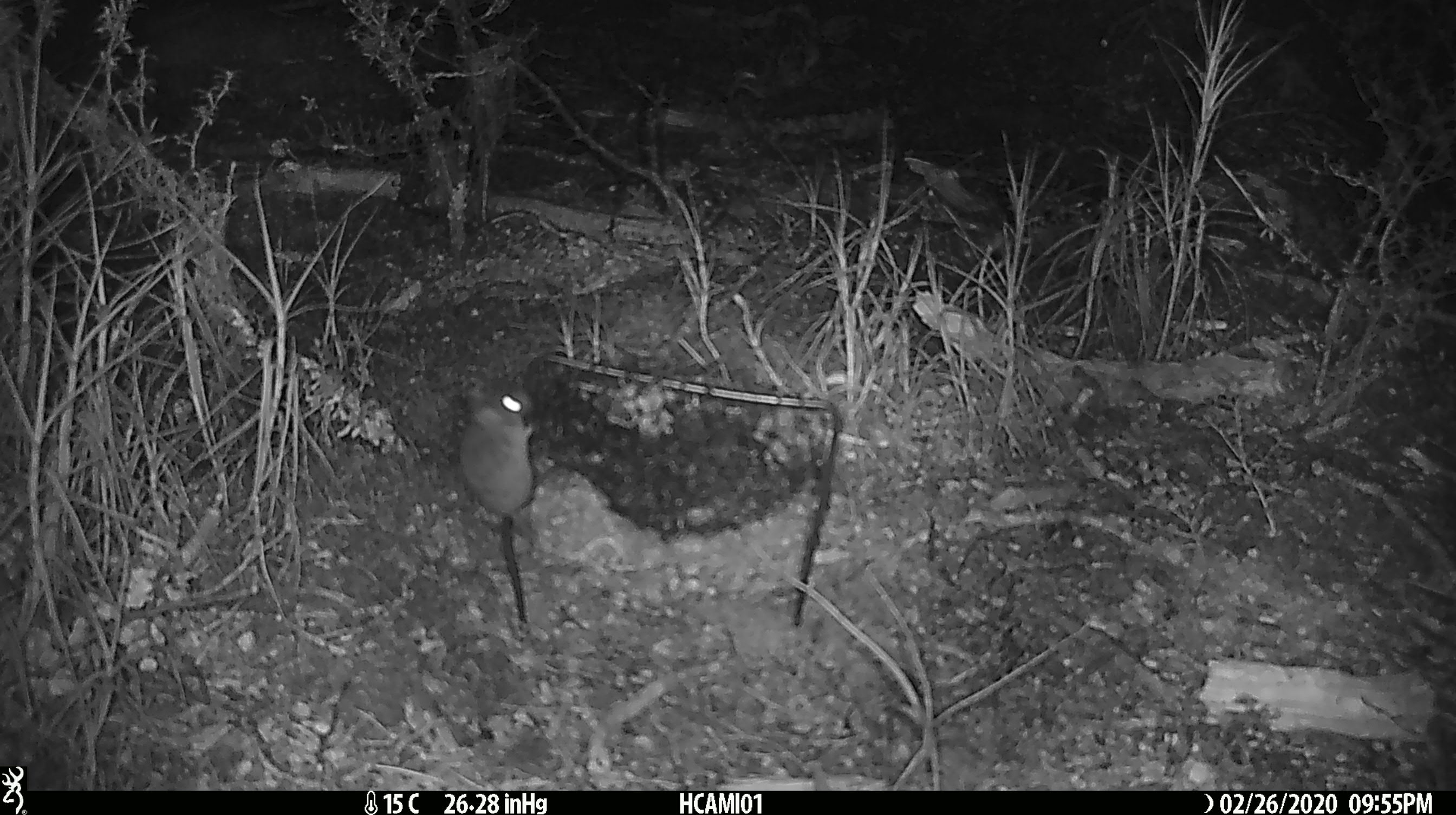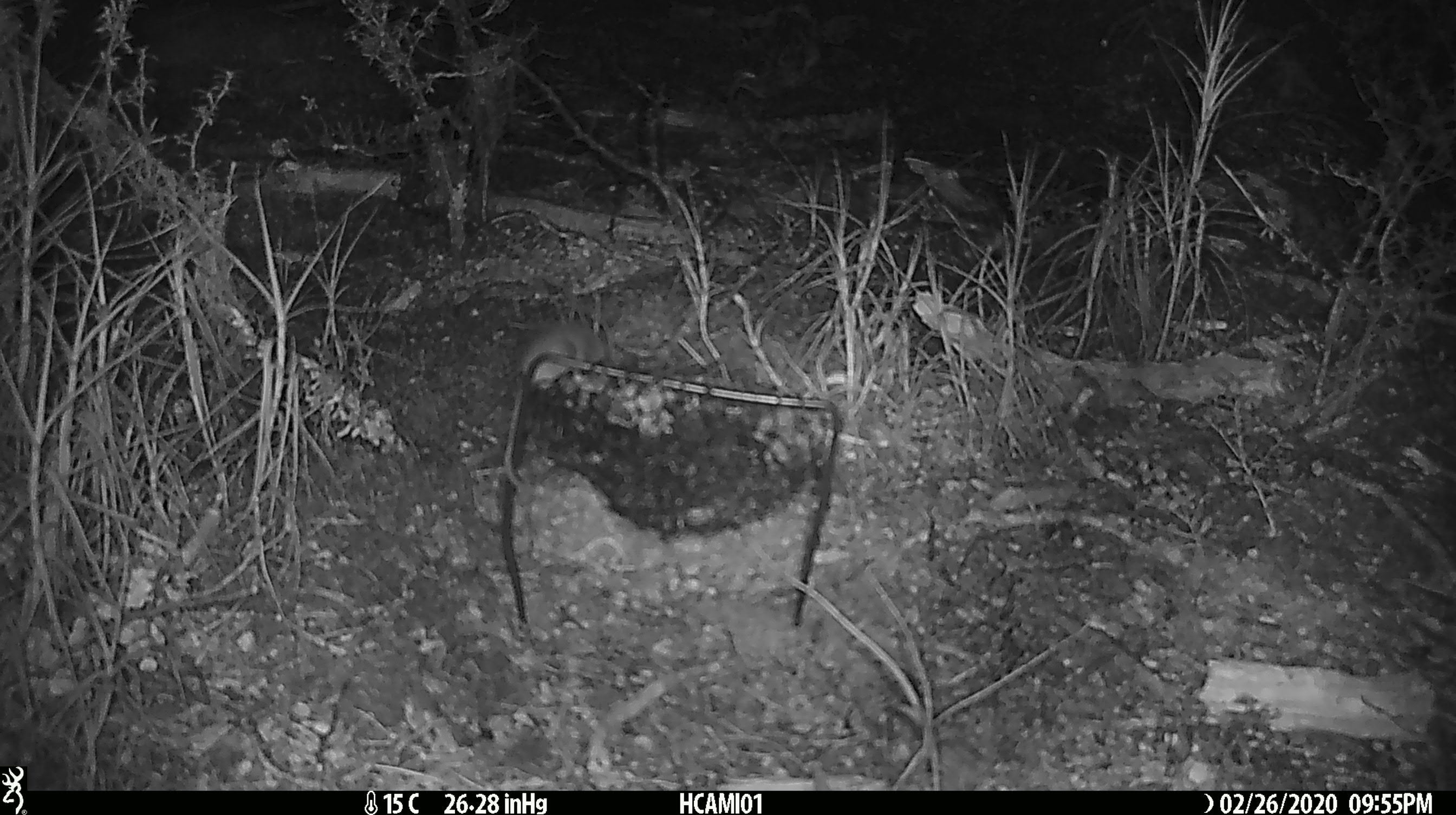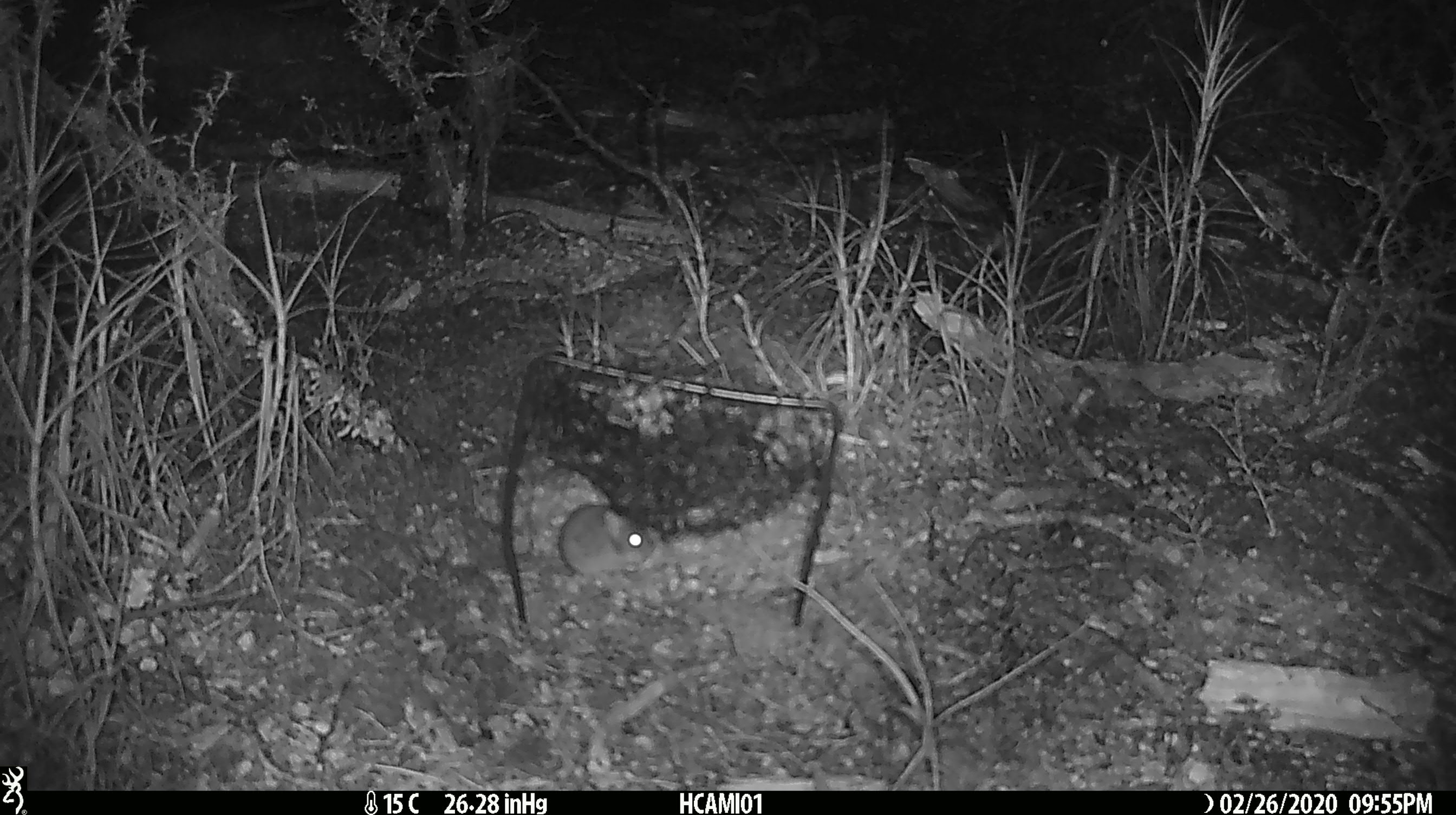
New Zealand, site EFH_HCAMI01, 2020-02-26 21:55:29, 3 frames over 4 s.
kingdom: Animalia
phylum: Chordata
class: Mammalia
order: Rodentia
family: Muridae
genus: Mus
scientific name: Mus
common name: mouse